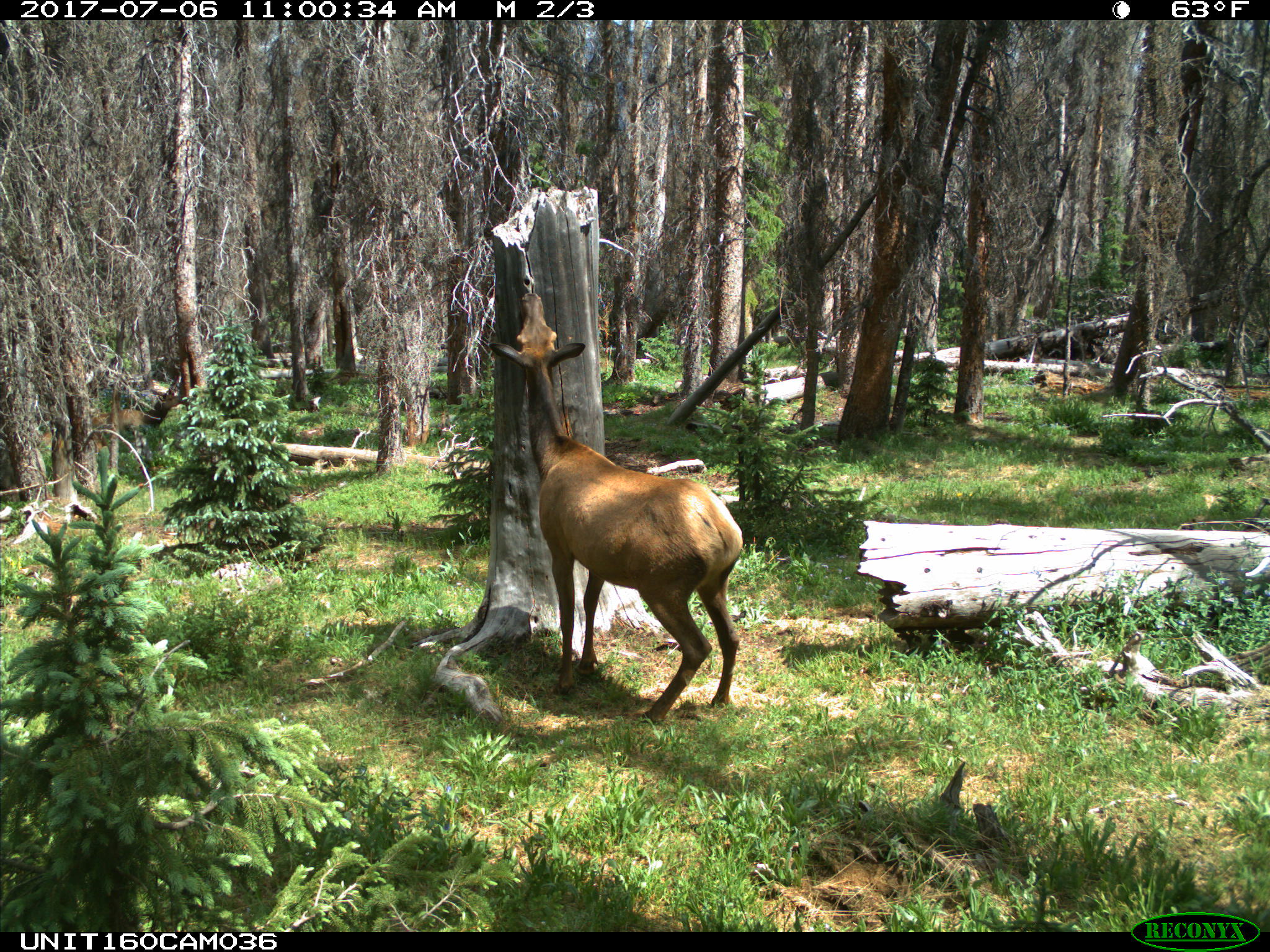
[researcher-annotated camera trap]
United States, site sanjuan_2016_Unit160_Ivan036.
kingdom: Animalia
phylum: Chordata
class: Mammalia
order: Artiodactyla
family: Cervidae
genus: Cervus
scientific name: Cervus elaphus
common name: red deer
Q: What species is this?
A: Cervus elaphus (red deer).